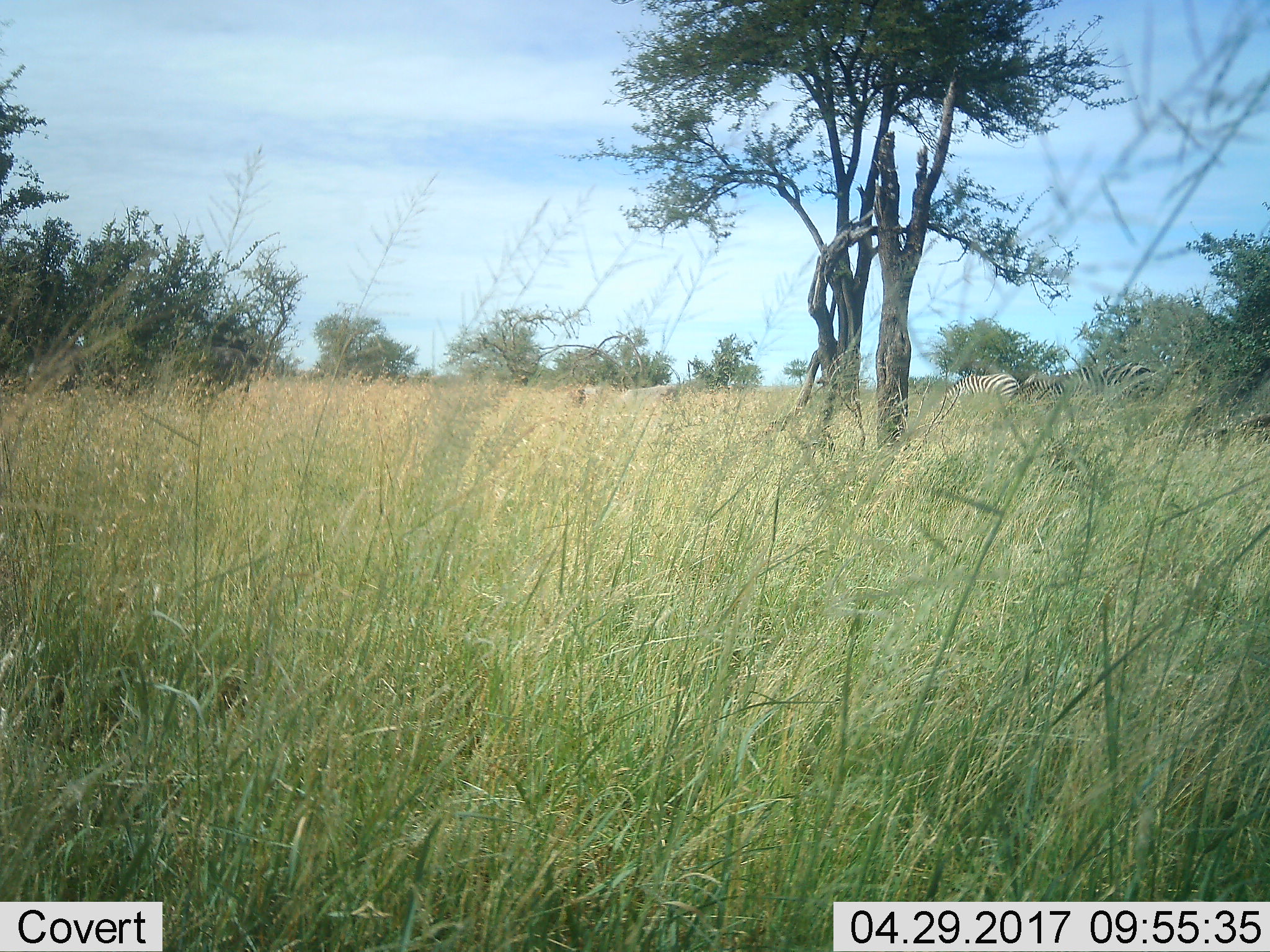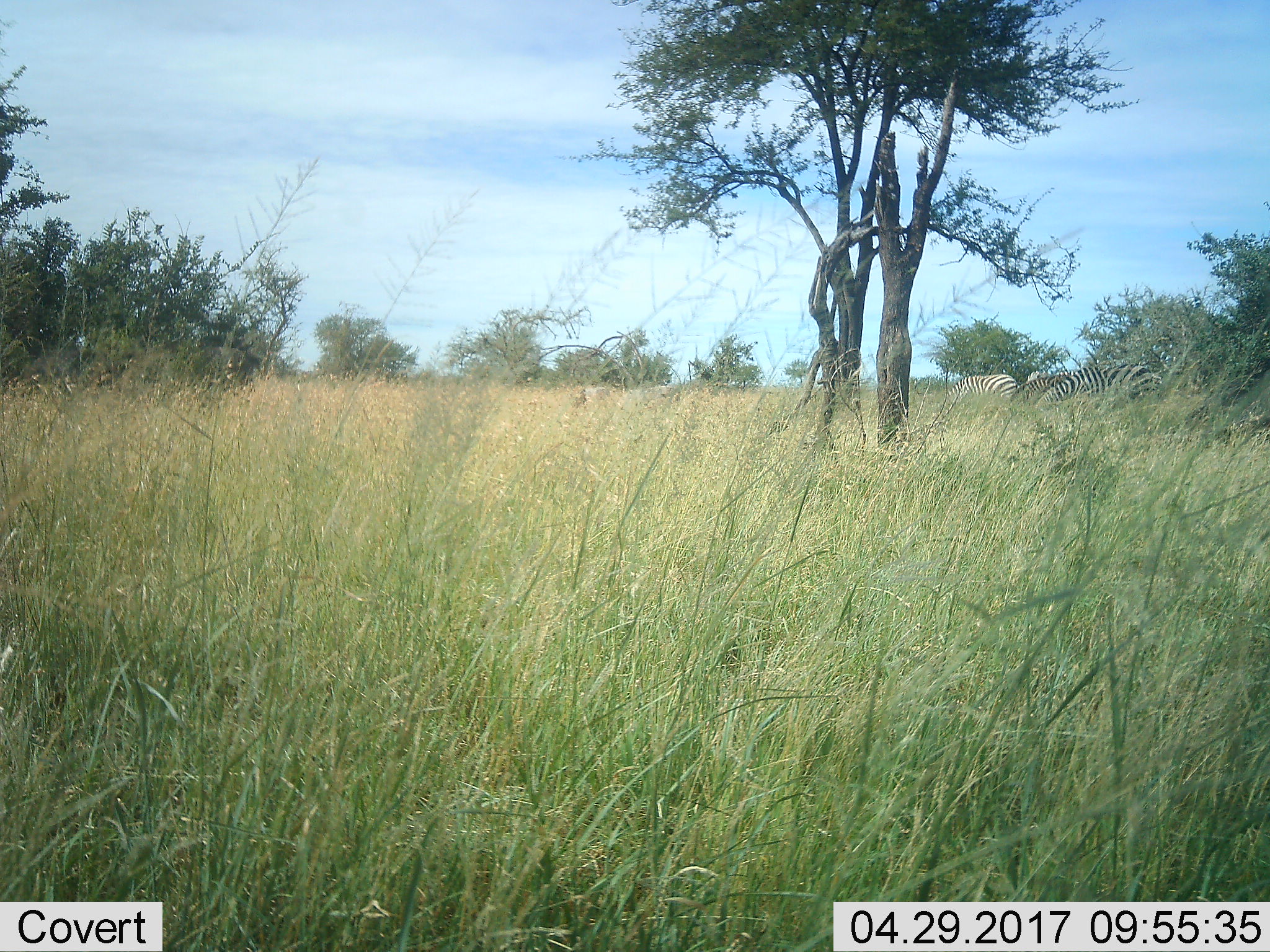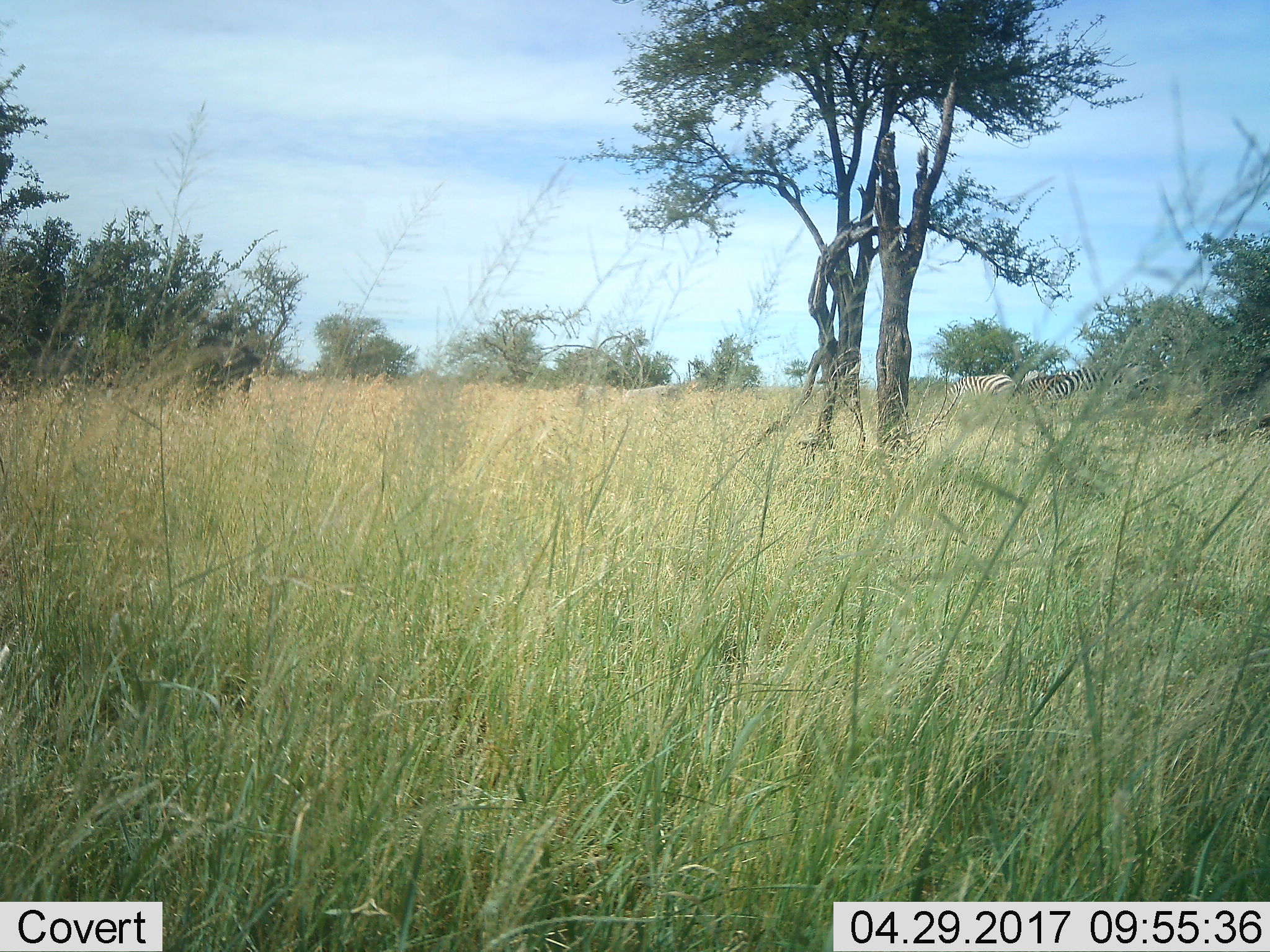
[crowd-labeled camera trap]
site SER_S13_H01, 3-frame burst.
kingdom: Animalia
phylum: Chordata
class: Mammalia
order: Perissodactyla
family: Equidae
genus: Equus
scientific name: Equus quagga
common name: plains zebra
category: zebraplains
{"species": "zebraplains (plains zebra) (Equus quagga)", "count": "3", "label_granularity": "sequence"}